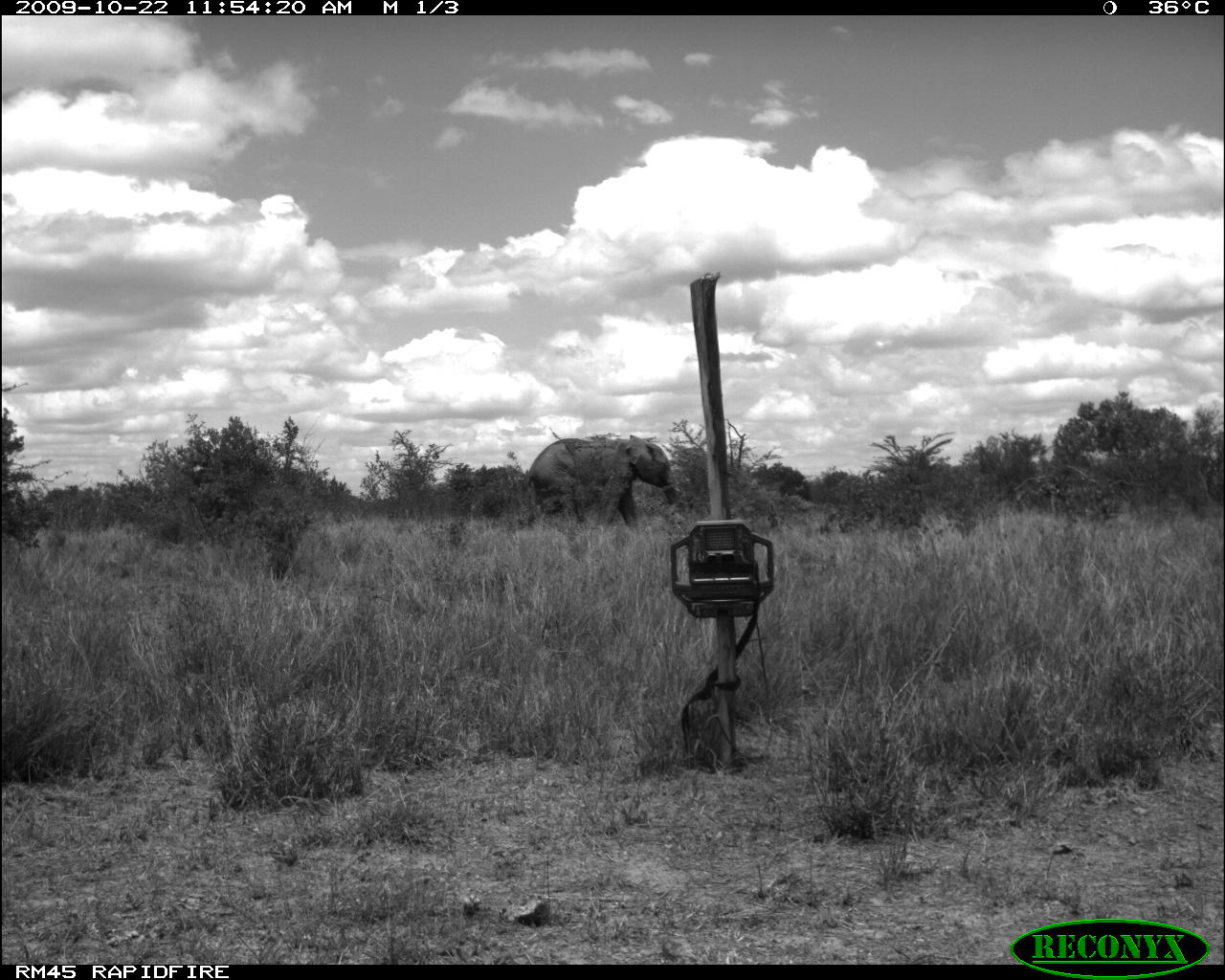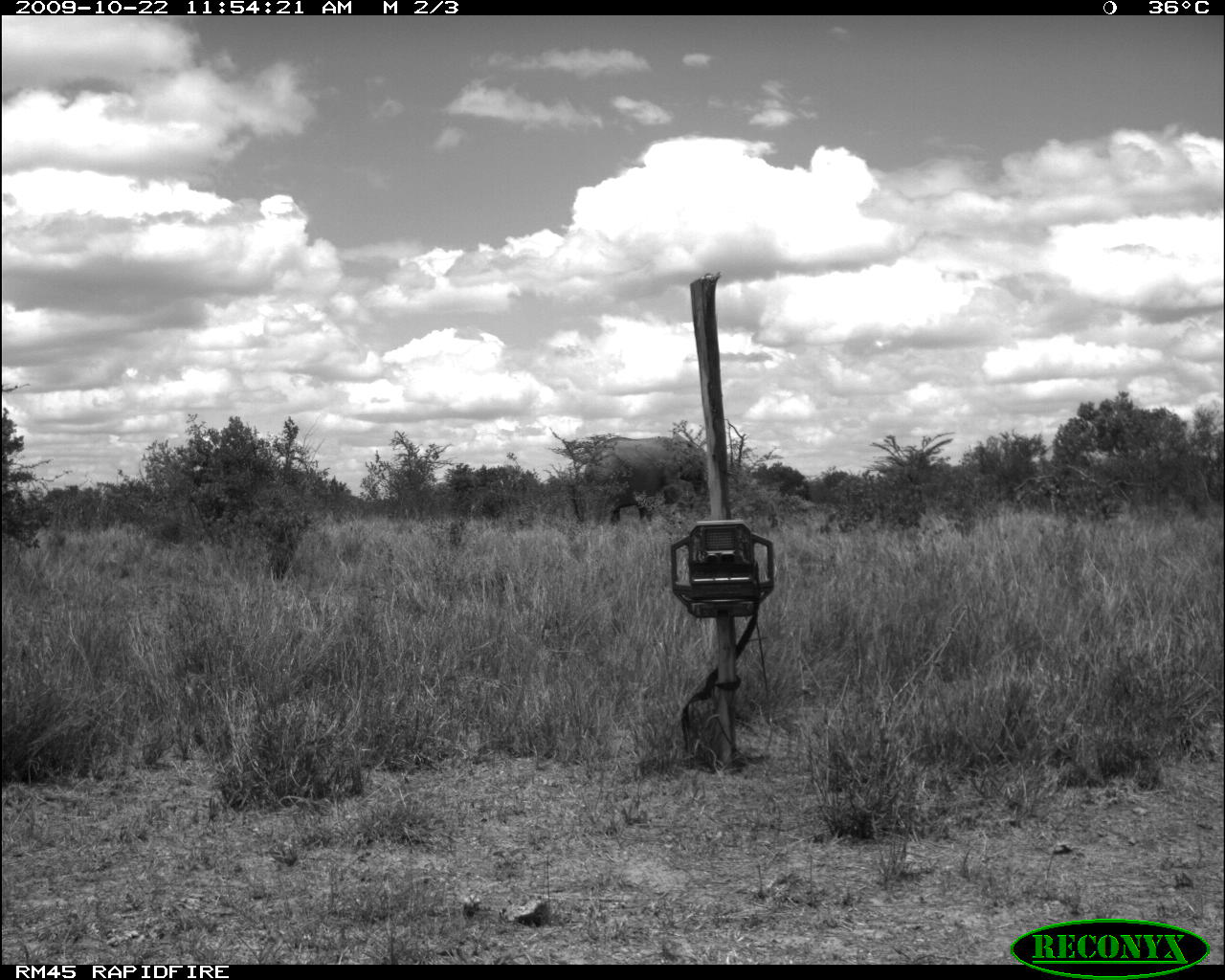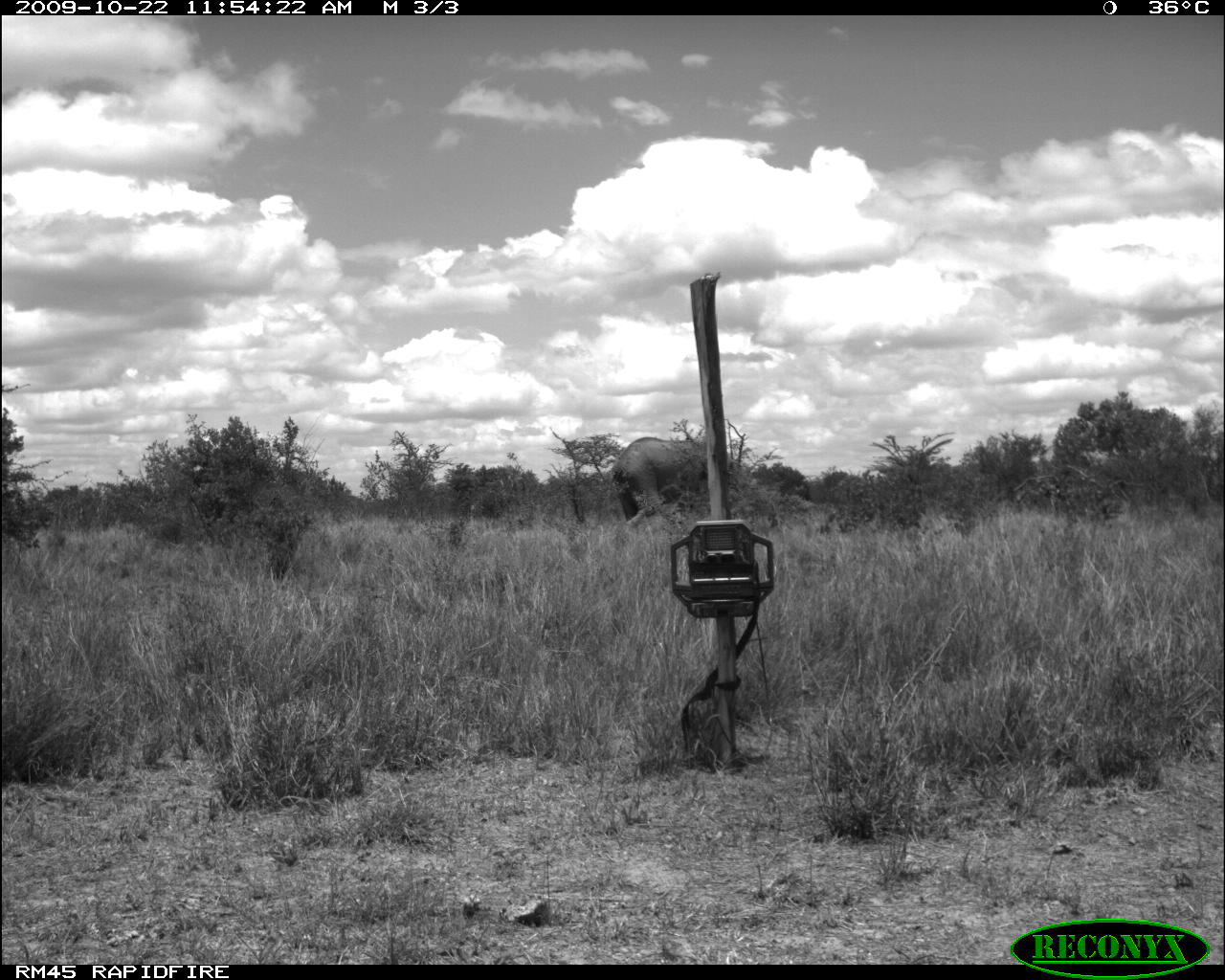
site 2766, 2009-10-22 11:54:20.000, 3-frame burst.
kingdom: Animalia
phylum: Chordata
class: Mammalia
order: Proboscidea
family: Elephantidae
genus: Loxodonta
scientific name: Loxodonta africana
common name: african bush elephant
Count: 1.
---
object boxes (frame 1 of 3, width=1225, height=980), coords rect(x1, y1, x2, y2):
loxodonta africana: rect(519, 434, 681, 531)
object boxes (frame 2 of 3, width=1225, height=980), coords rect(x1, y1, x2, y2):
loxodonta africana: rect(582, 434, 706, 526)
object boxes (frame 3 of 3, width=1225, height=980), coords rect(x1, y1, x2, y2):
loxodonta africana: rect(608, 434, 731, 528)